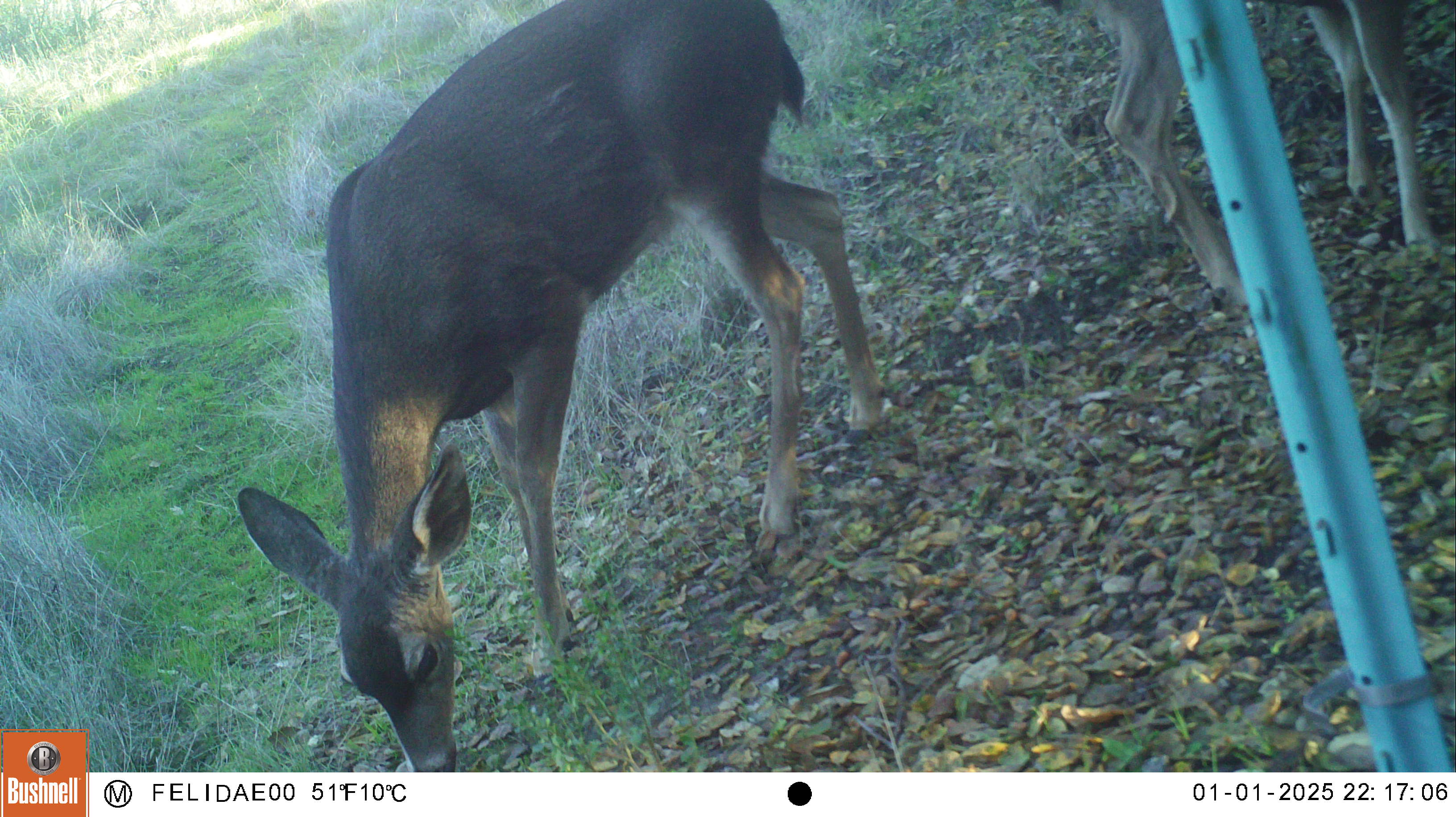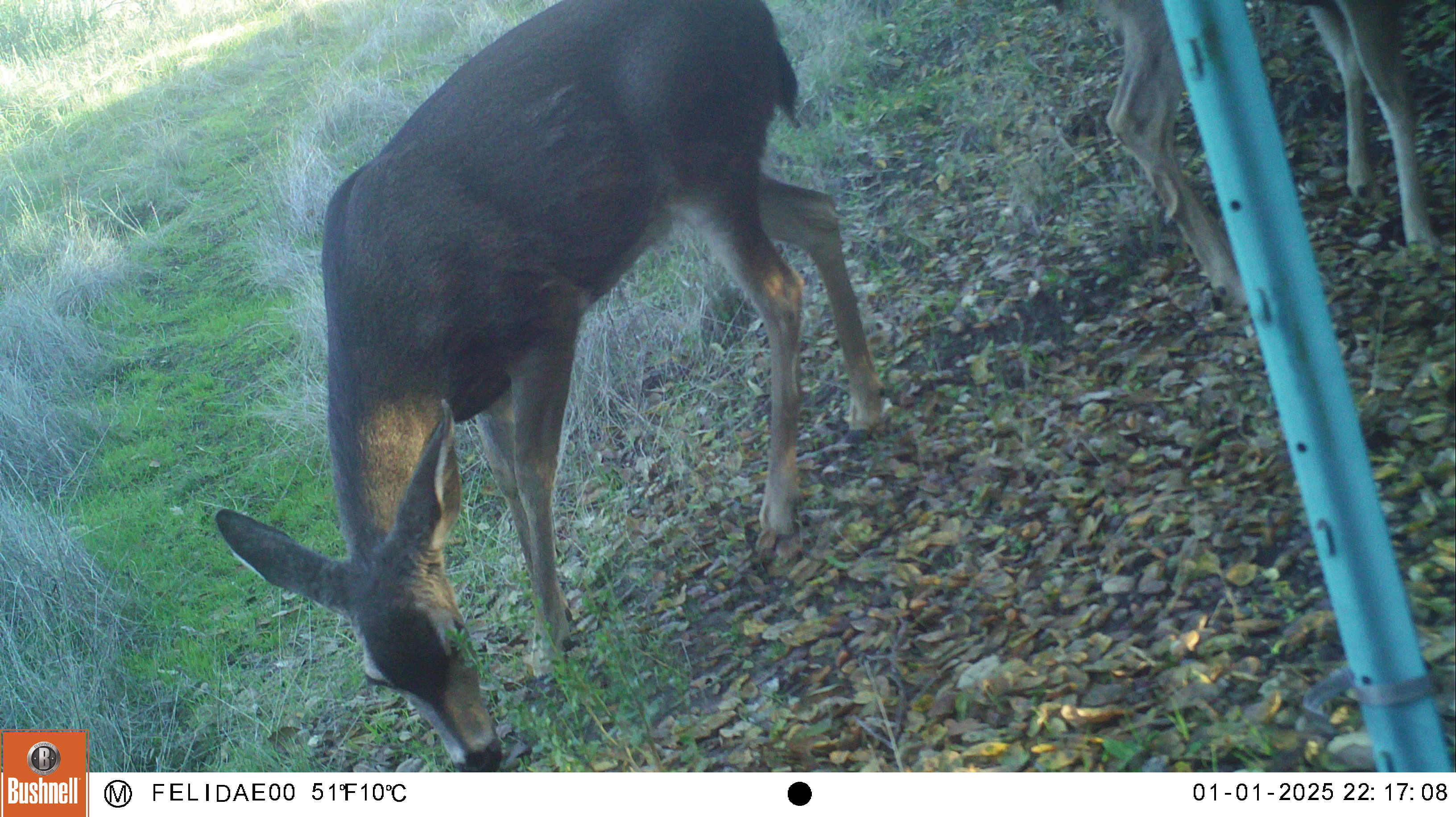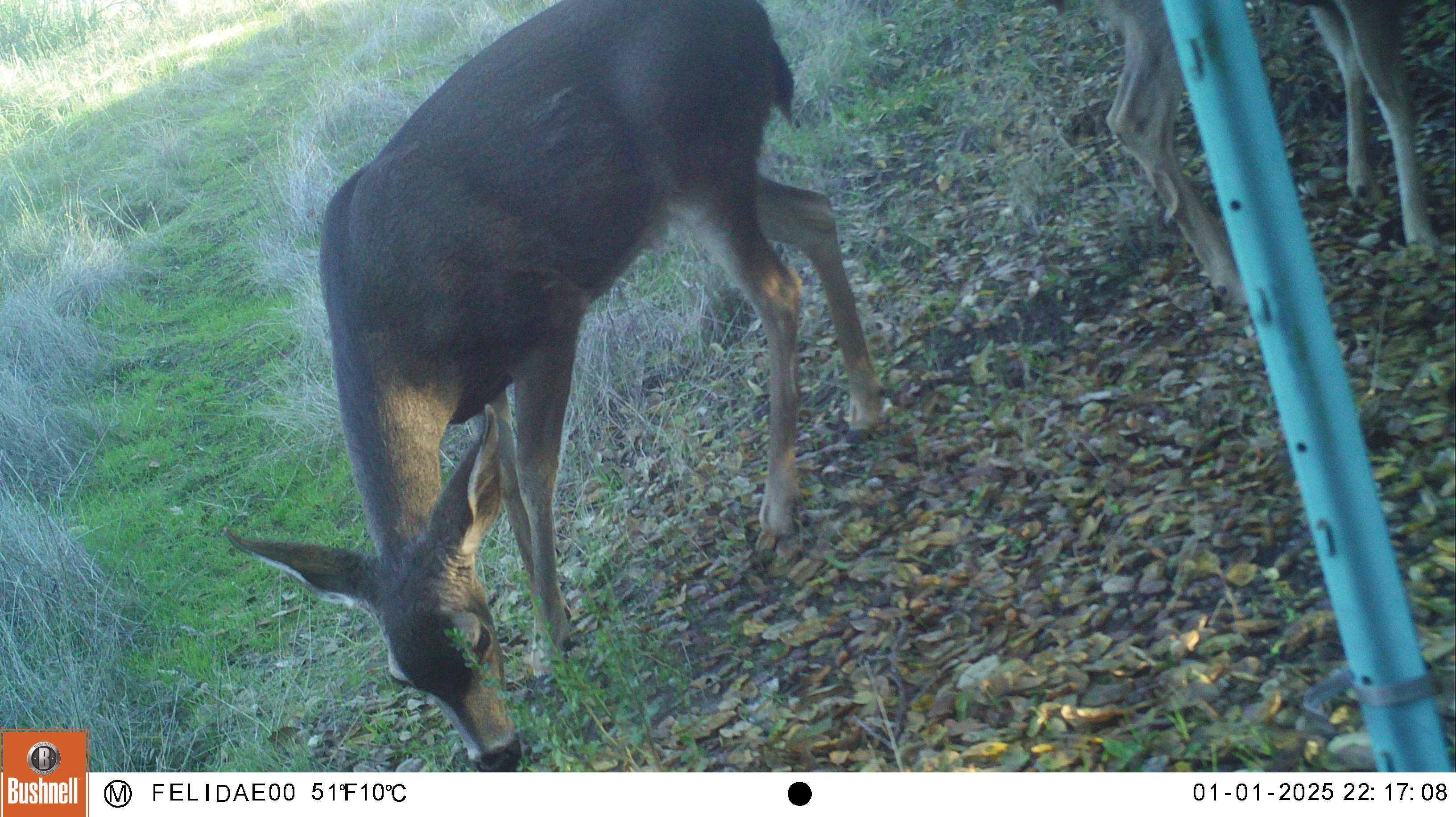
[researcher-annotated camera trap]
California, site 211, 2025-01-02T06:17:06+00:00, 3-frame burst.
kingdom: Animalia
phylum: Chordata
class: Mammalia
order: Artiodactyla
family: Cervidae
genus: Odocoileus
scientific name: Odocoileus hemionus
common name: mule deer